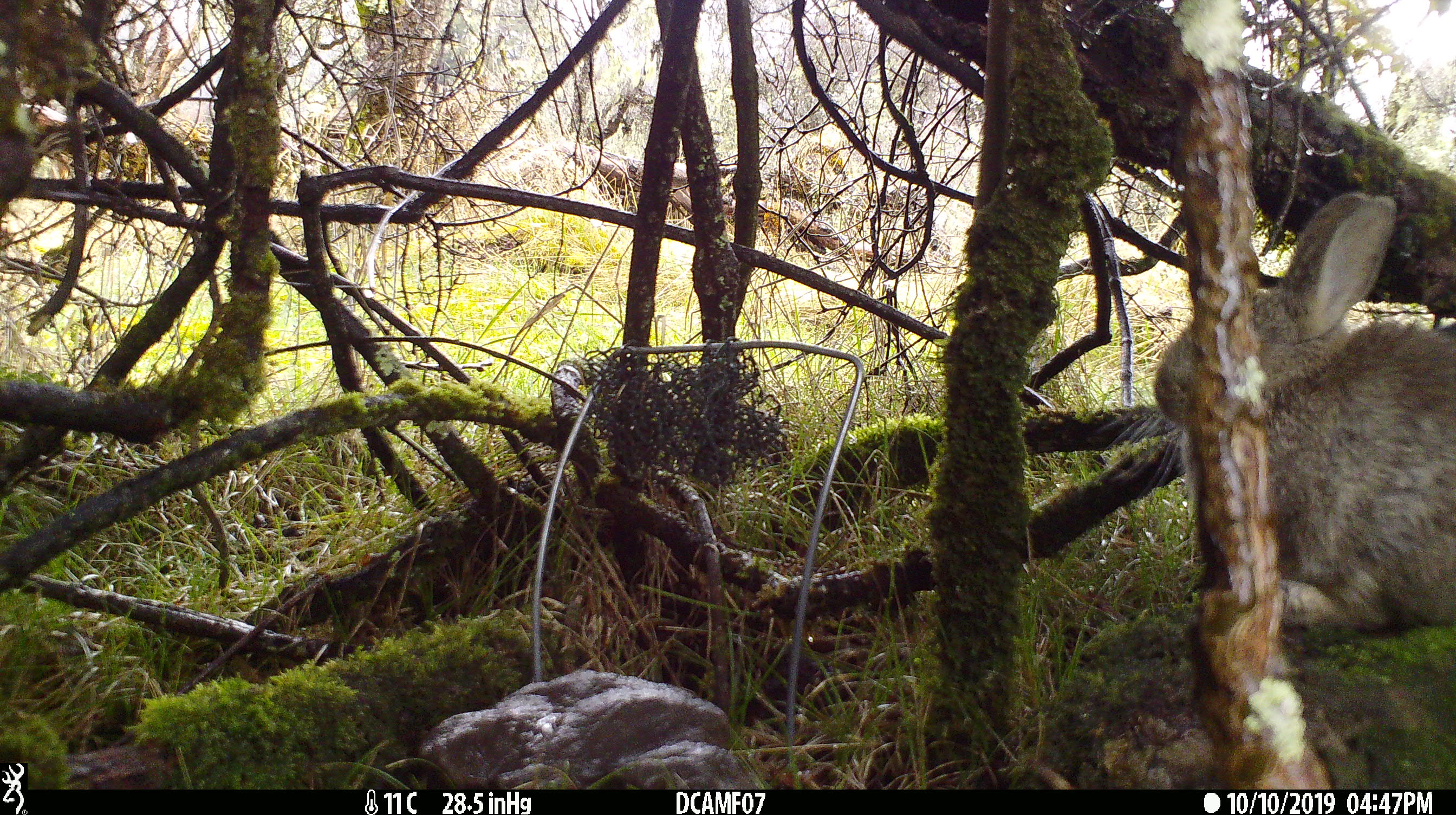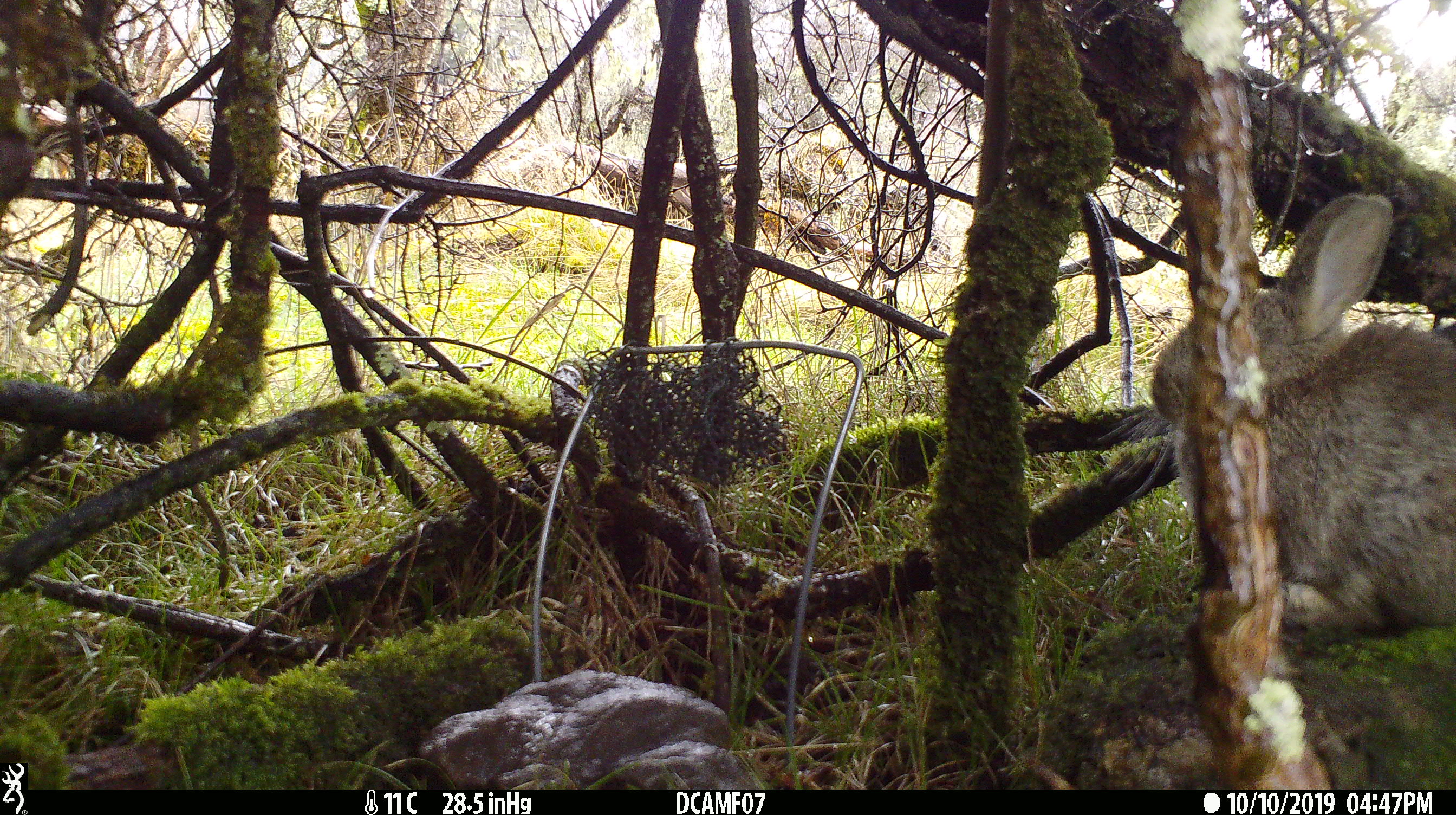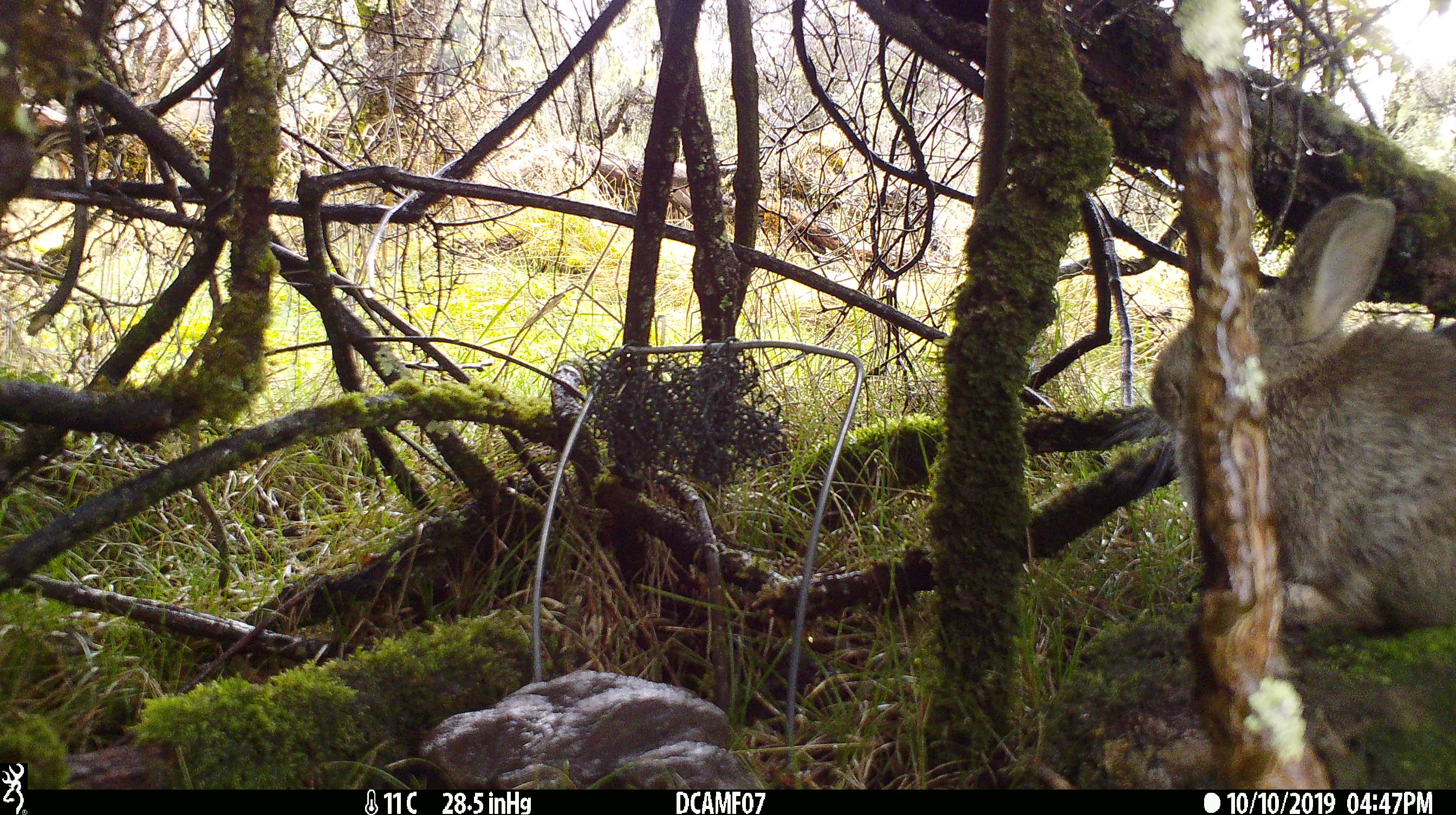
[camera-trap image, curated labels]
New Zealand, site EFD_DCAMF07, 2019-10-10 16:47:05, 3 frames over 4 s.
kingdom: Animalia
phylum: Chordata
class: Mammalia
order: Lagomorpha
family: Leporidae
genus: Oryctolagus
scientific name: Oryctolagus cuniculus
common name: european rabbit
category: rabbit